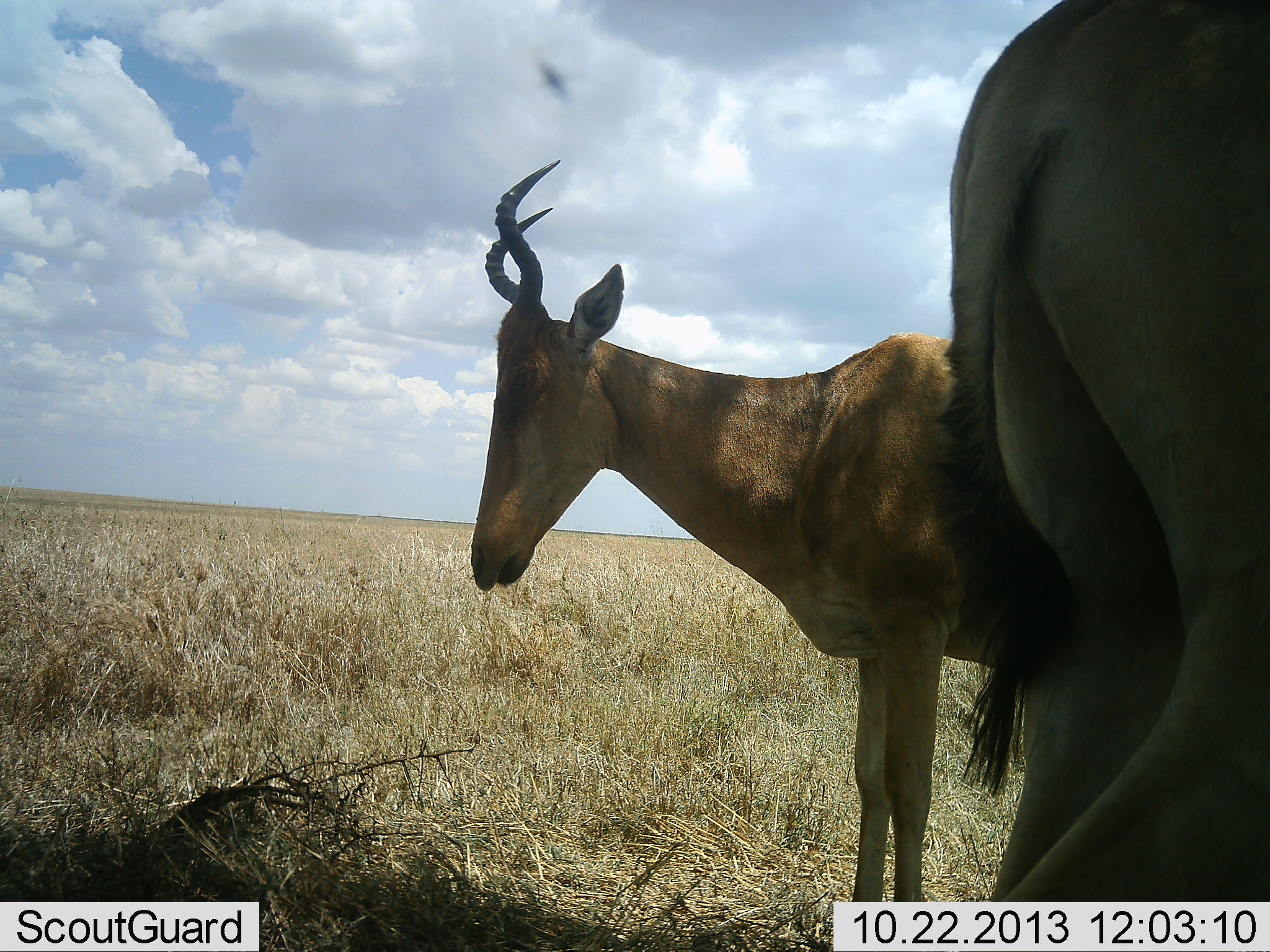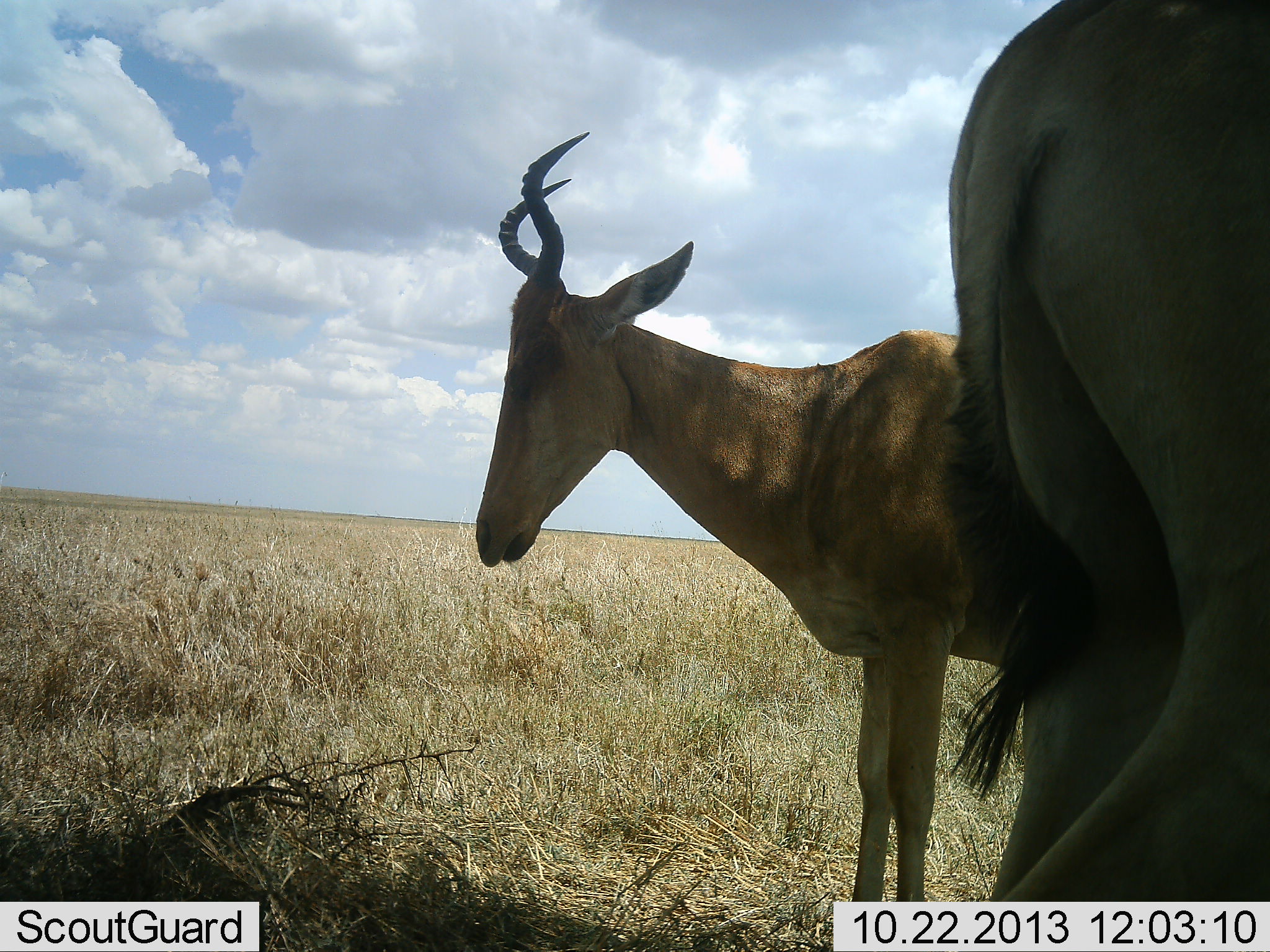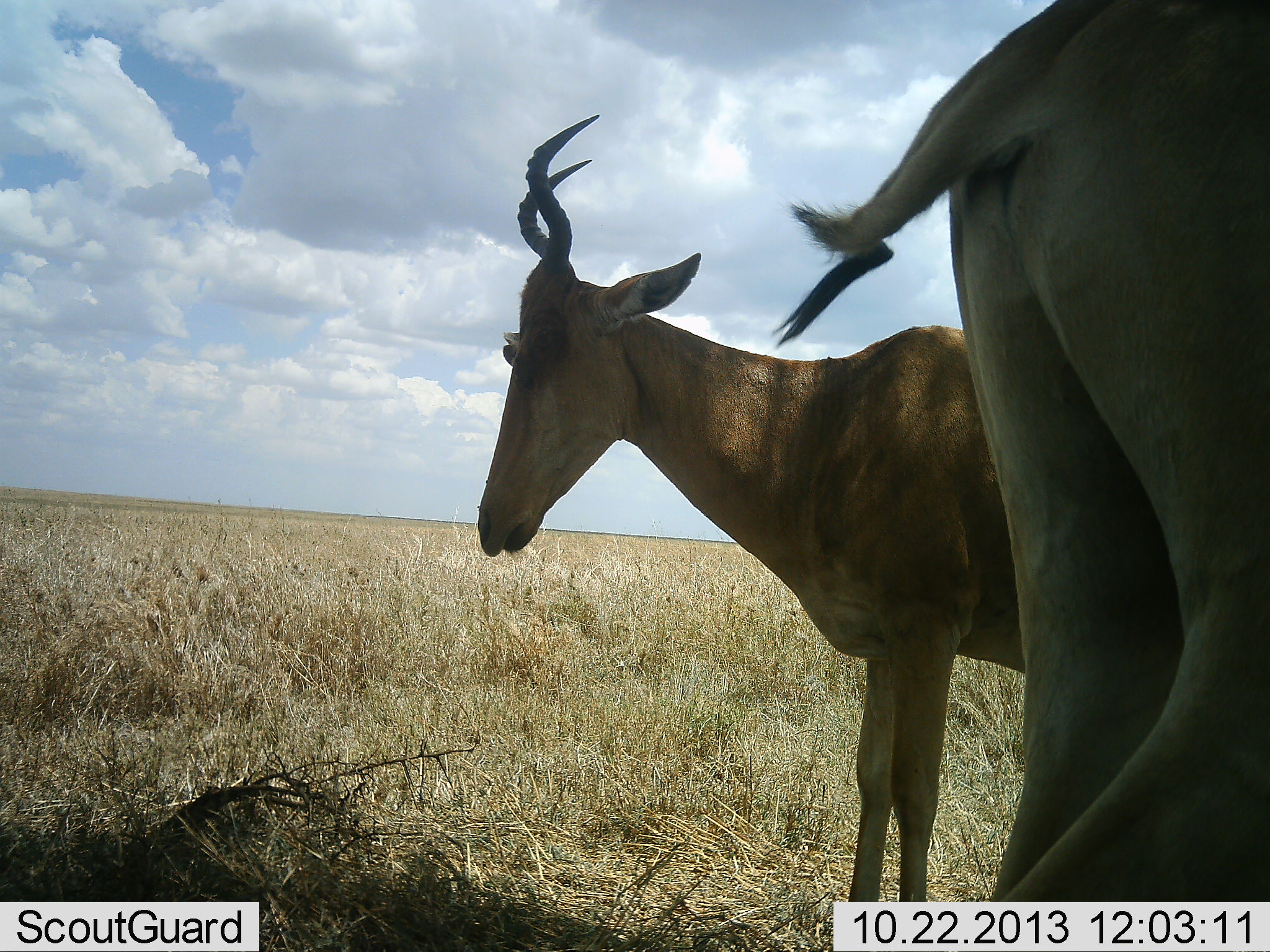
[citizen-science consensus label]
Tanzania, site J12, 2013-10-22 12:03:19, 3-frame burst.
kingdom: Animalia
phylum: Chordata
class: Mammalia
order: Artiodactyla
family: Bovidae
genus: Alcelaphus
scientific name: Alcelaphus buselaphus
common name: hartebeest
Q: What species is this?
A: Hartebeest (Alcelaphus buselaphus).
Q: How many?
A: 2.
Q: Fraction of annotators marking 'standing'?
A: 95%.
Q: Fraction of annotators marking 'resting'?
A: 0%.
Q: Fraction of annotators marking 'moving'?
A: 11%.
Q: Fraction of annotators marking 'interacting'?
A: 0%.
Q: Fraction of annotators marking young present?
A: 0%.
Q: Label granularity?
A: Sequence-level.